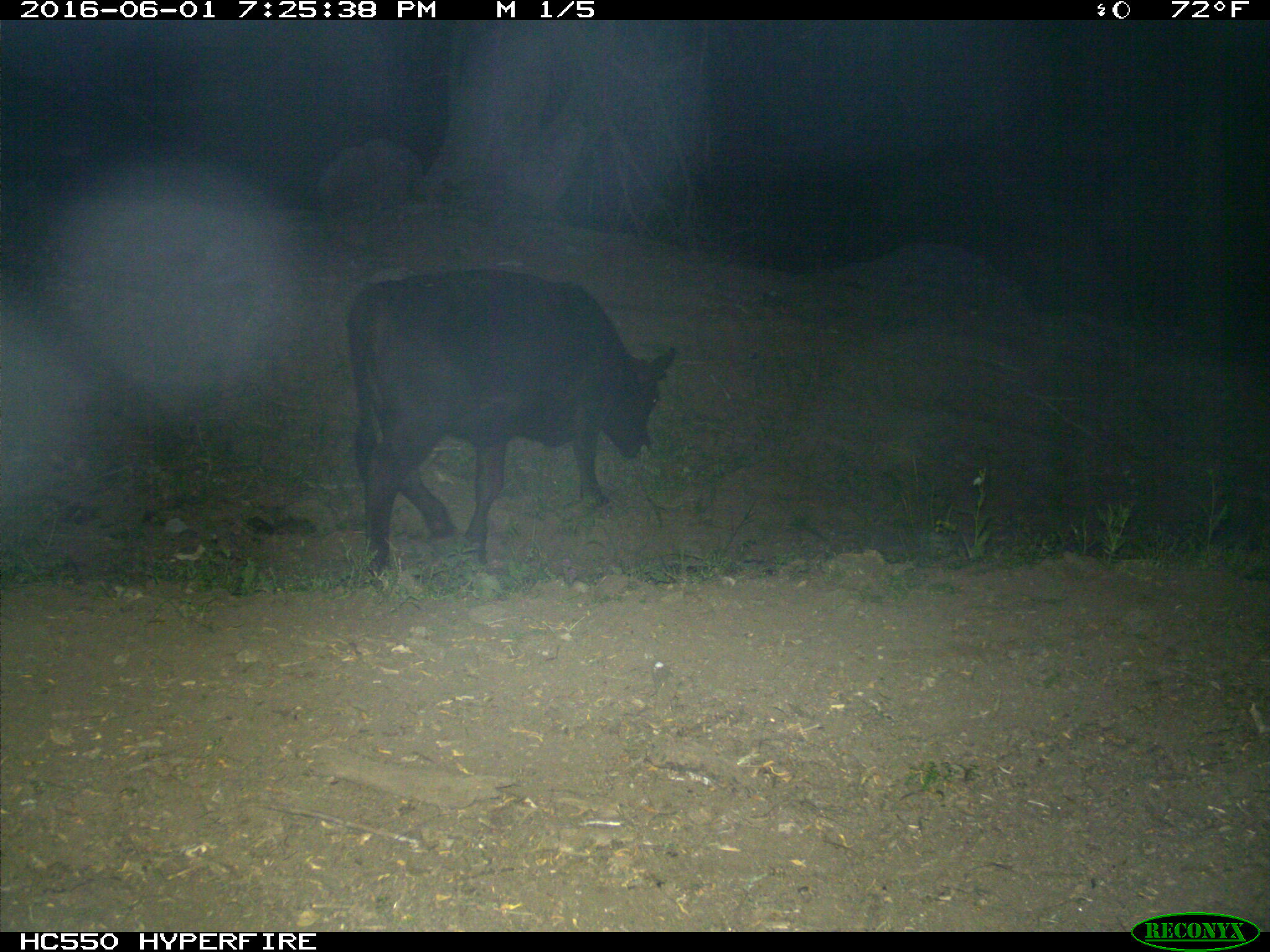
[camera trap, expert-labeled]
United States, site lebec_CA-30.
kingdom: Animalia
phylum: Chordata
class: Mammalia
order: Artiodactyla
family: Bovidae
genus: Bos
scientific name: Bos taurus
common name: domestic cow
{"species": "Bos taurus (domestic cow)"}